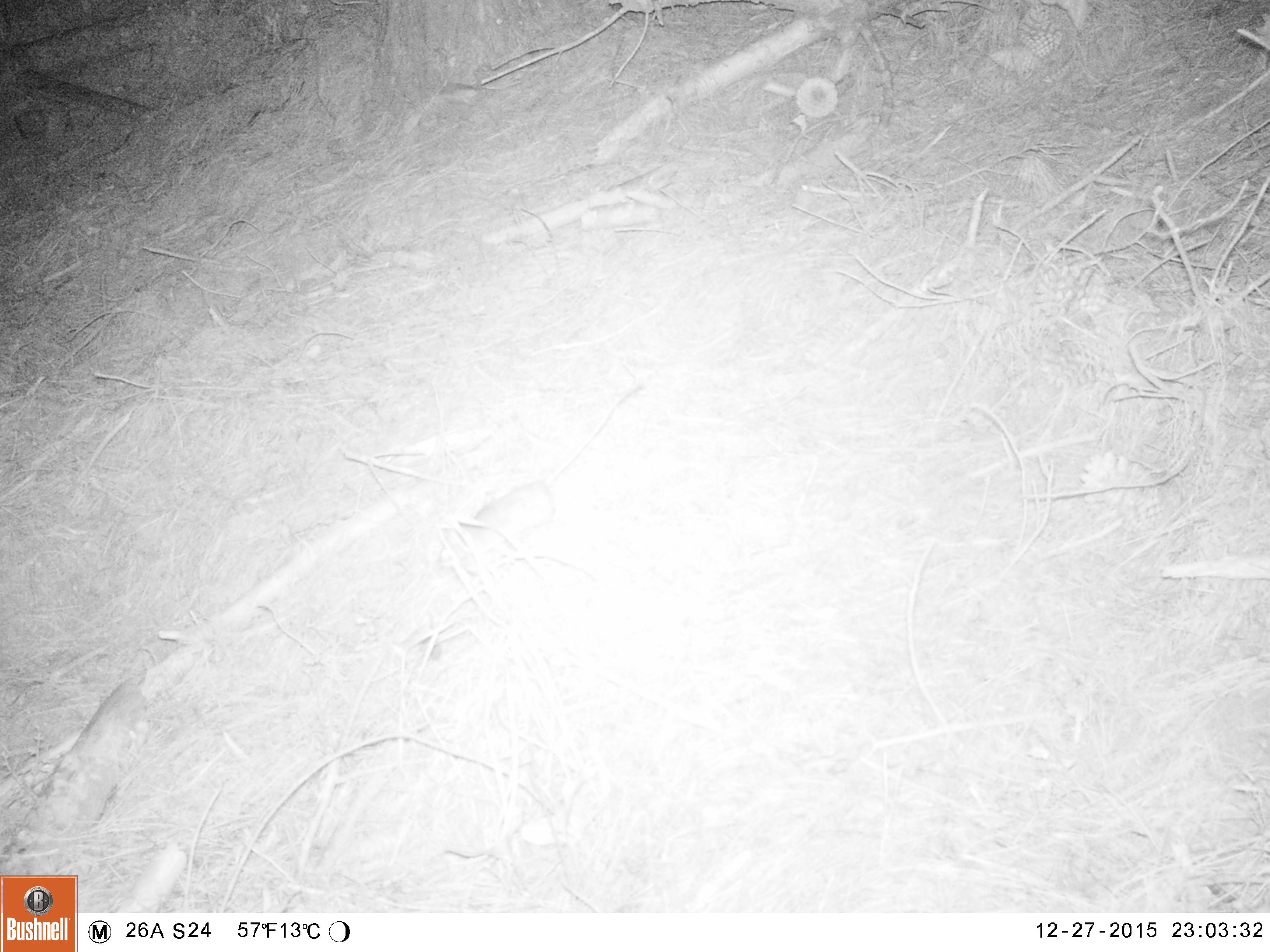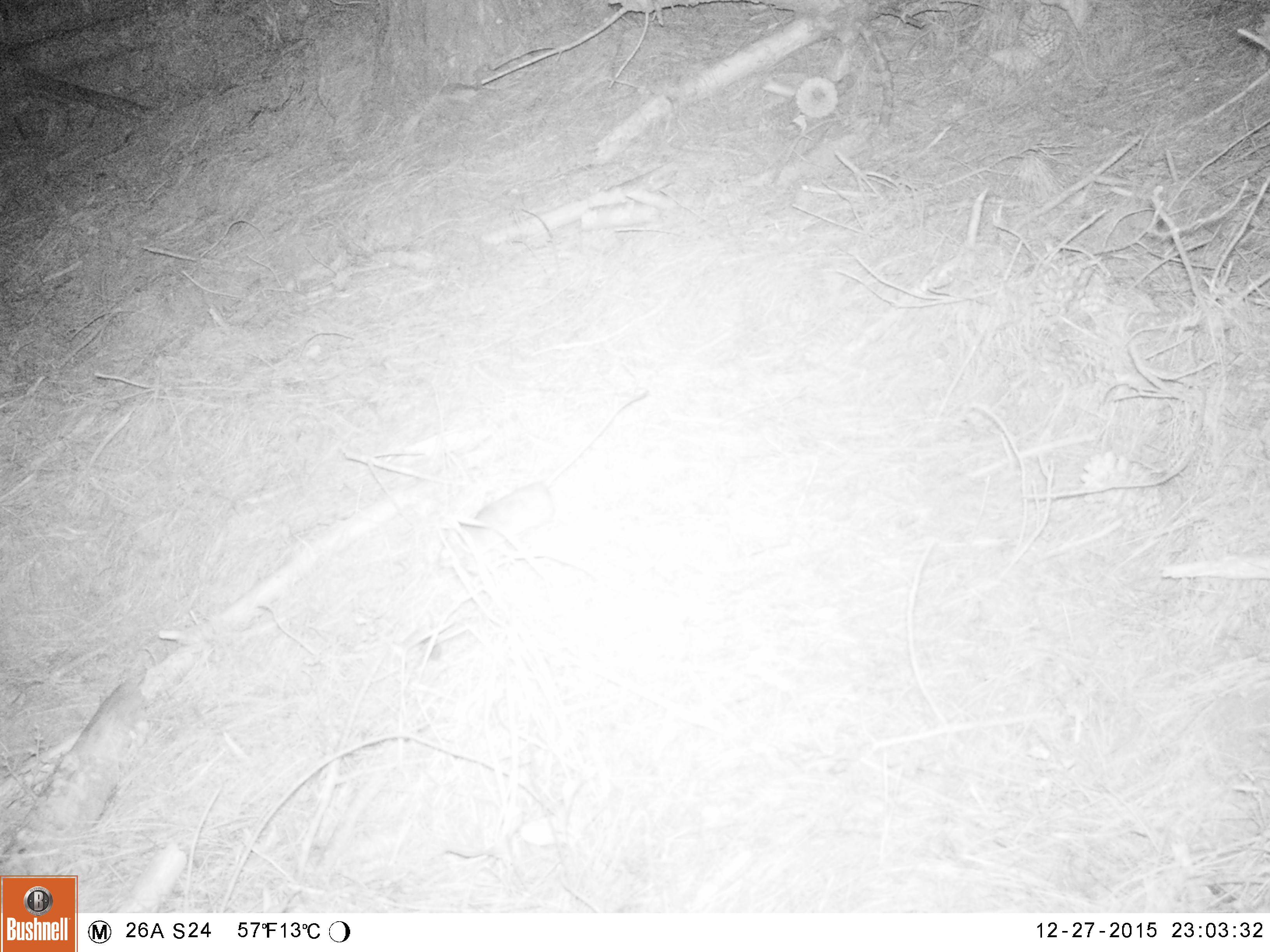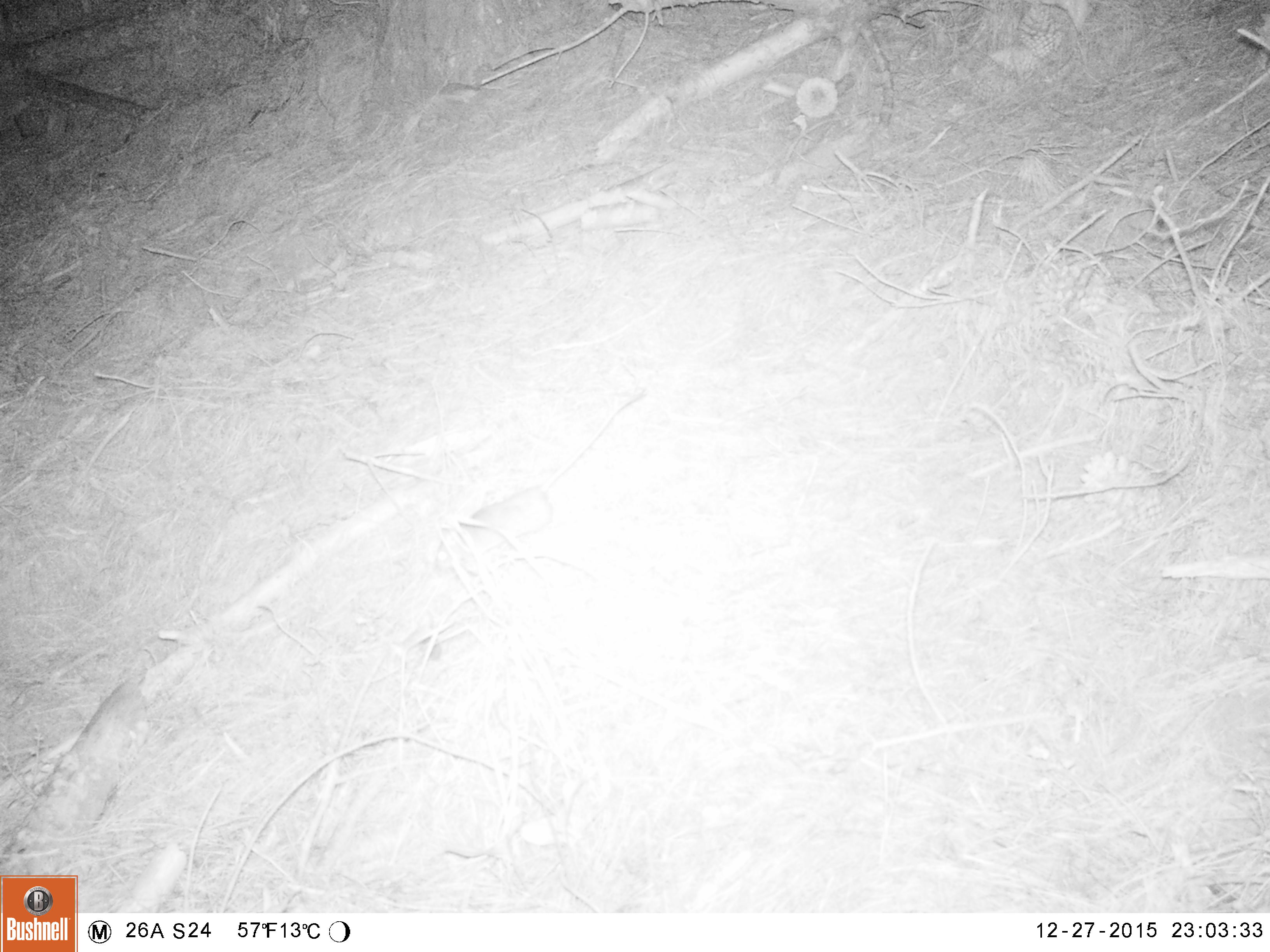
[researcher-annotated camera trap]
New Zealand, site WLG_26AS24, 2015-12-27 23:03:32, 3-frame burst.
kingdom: Animalia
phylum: Chordata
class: Mammalia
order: Rodentia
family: Muridae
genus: Rattus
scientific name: Rattus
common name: rat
Rat (Rattus).